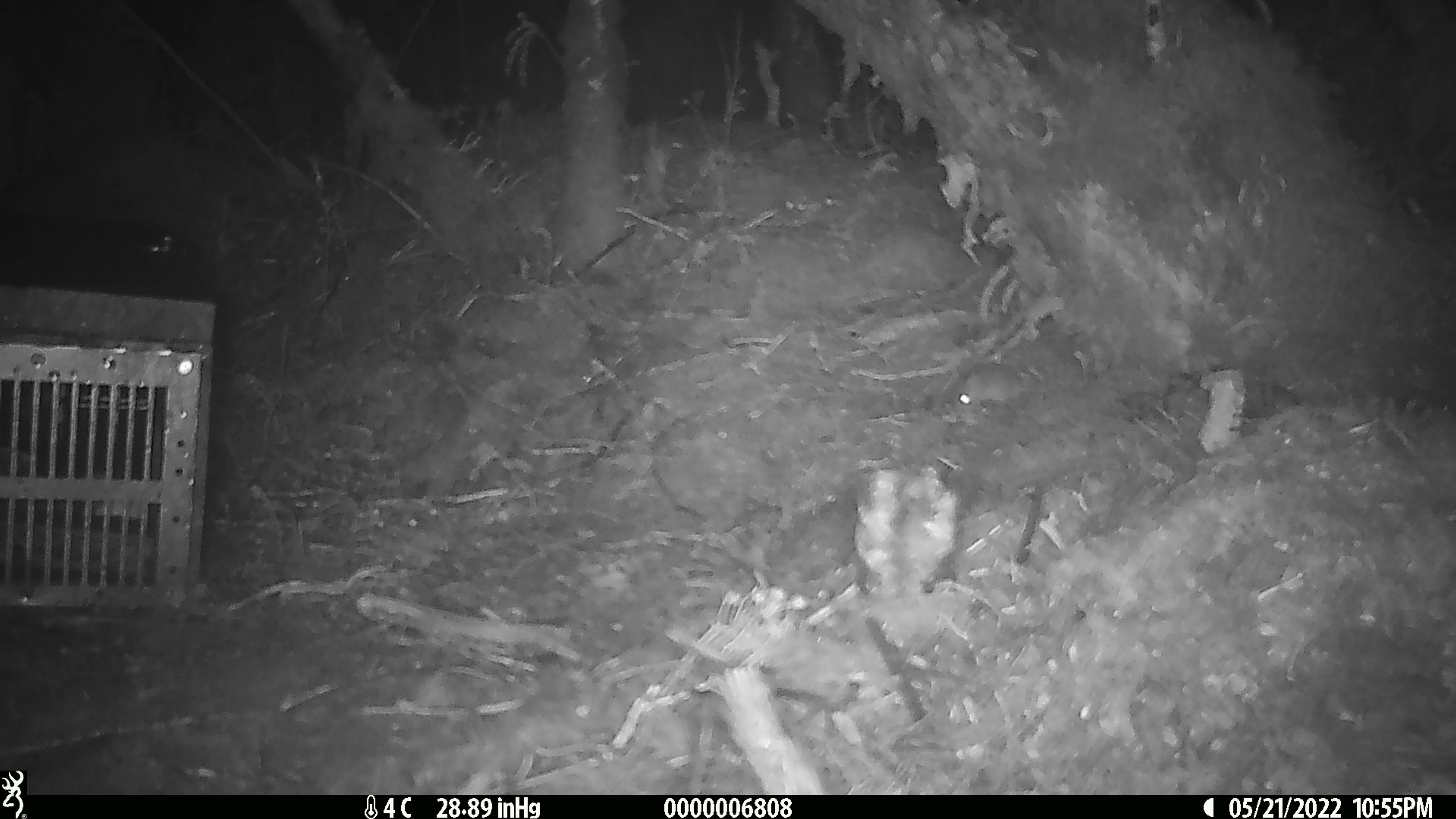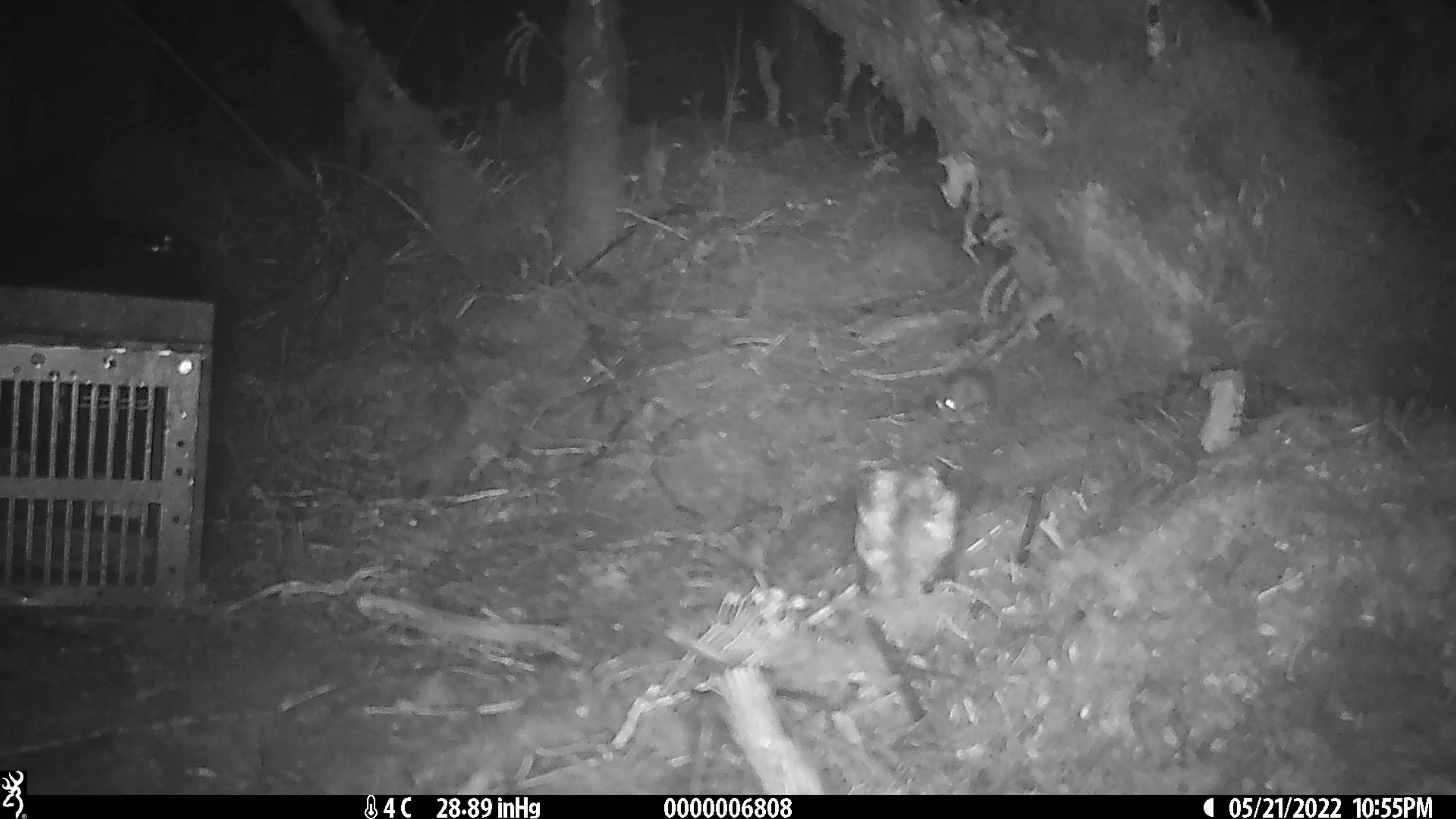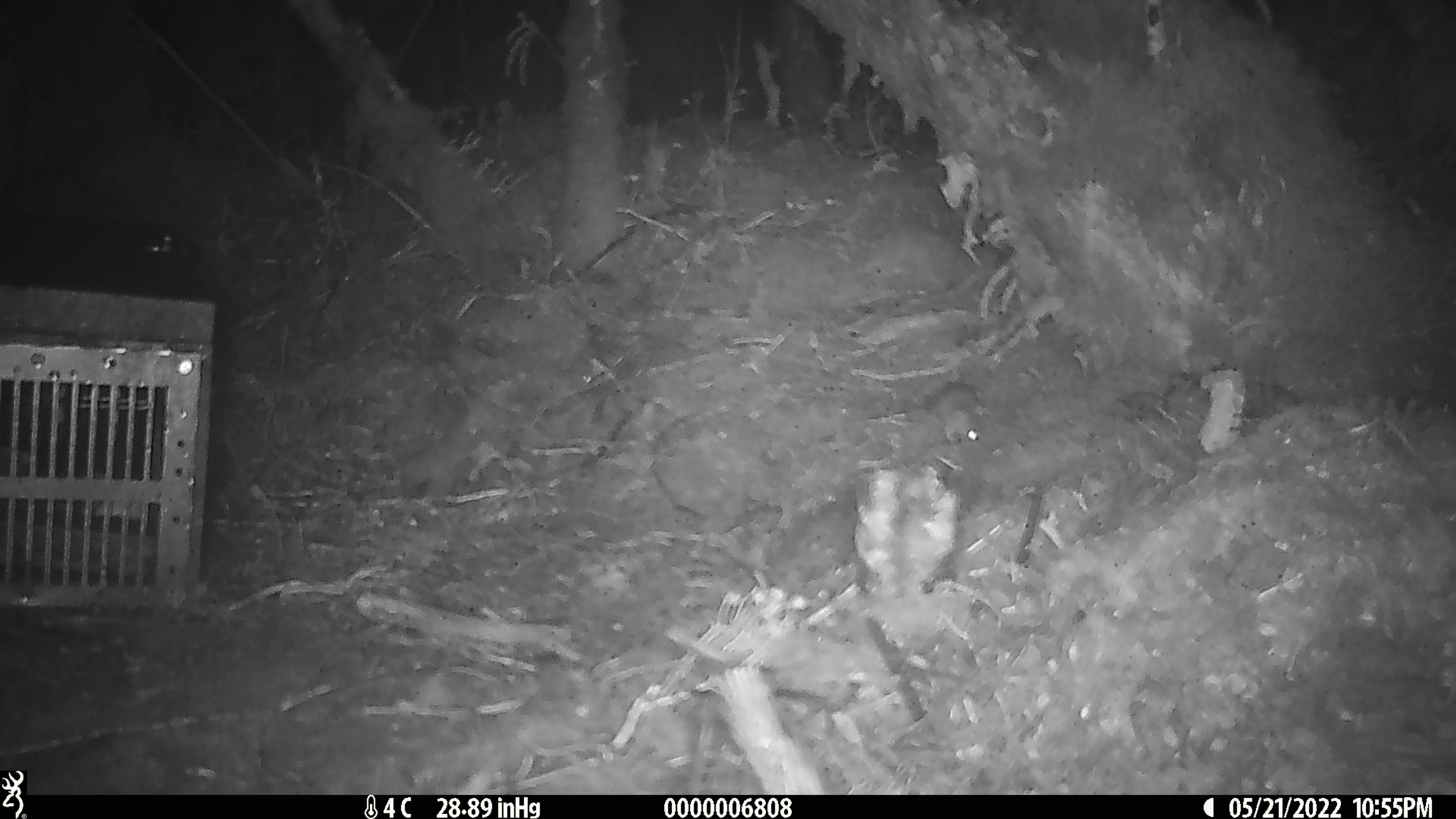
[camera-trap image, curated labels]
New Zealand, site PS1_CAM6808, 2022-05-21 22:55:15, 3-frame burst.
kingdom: Animalia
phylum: Chordata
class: Mammalia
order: Rodentia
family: Muridae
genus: Mus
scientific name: Mus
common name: mouse